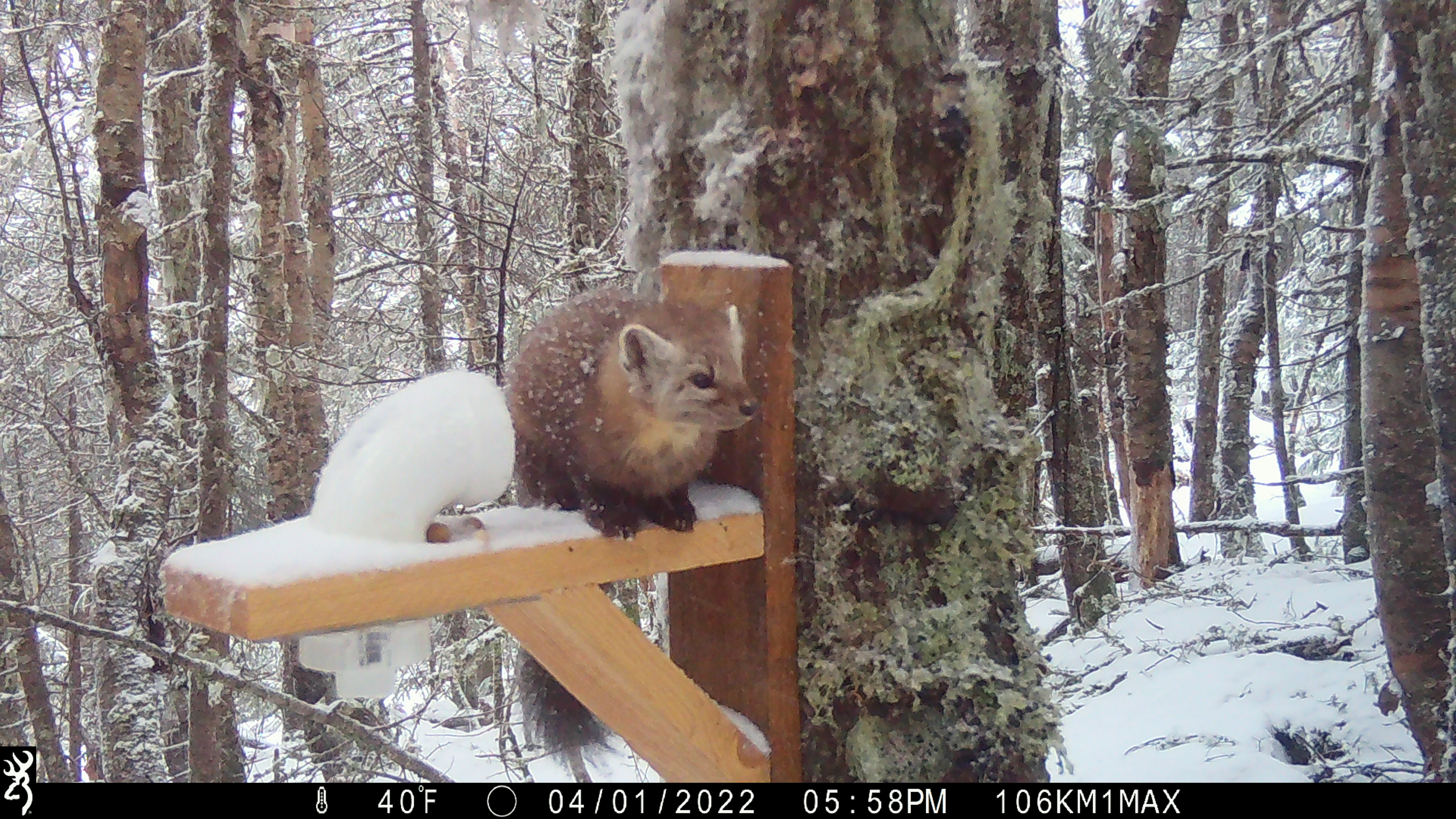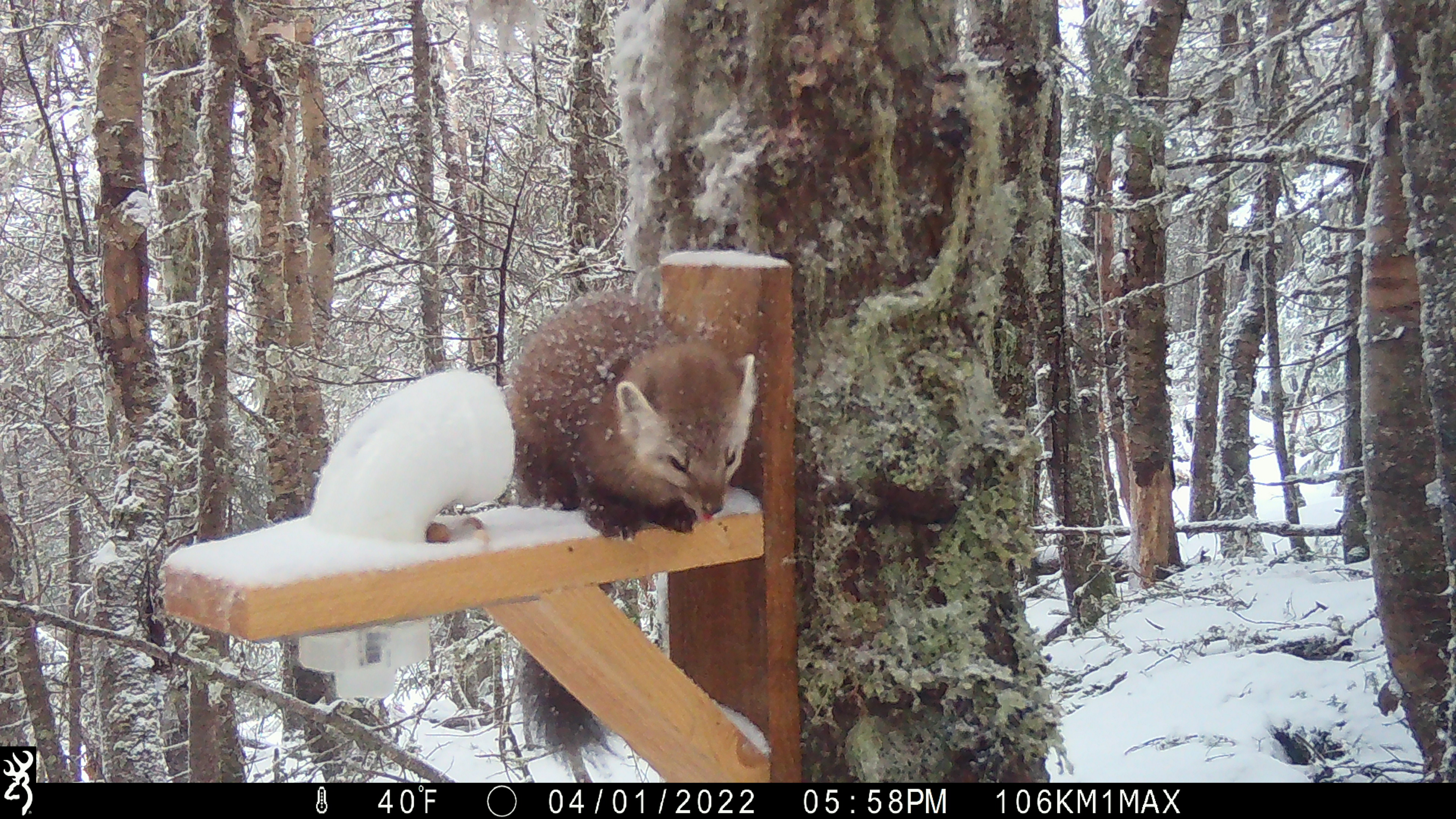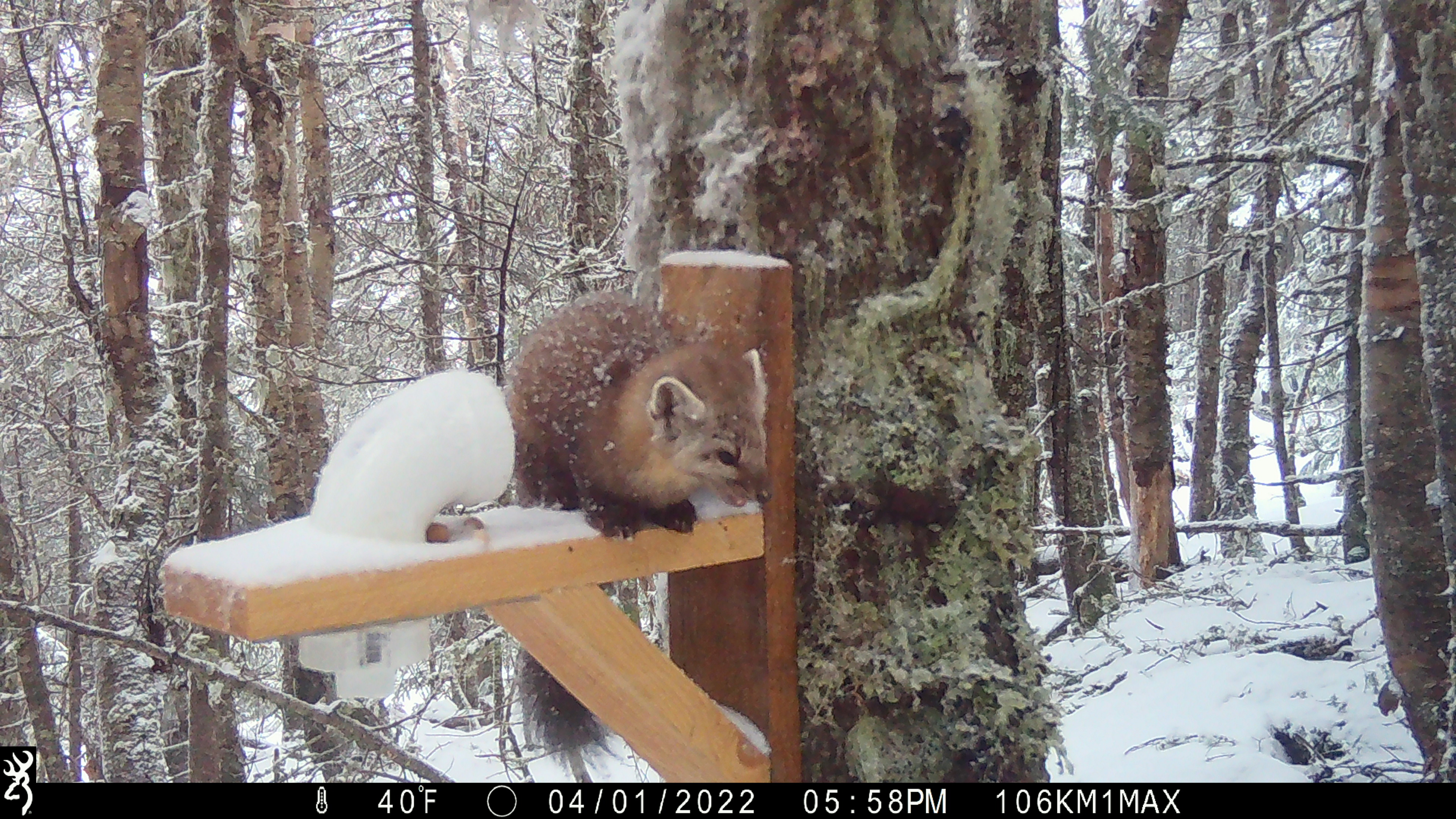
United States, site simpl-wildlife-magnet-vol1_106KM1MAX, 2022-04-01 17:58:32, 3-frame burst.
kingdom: Animalia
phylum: Chordata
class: Mammalia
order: Carnivora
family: Mustelidae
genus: Martes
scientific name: Martes americana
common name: american marten